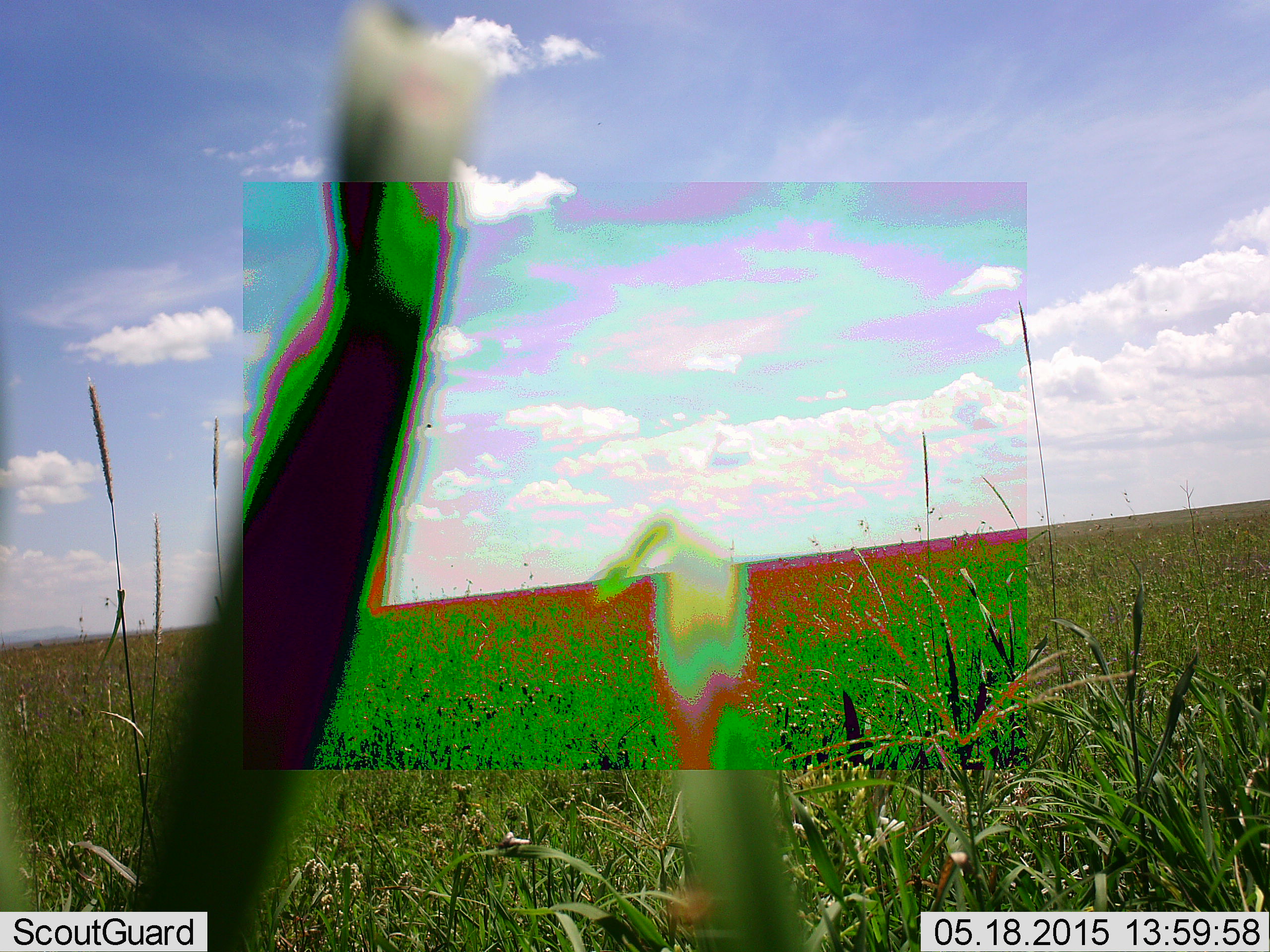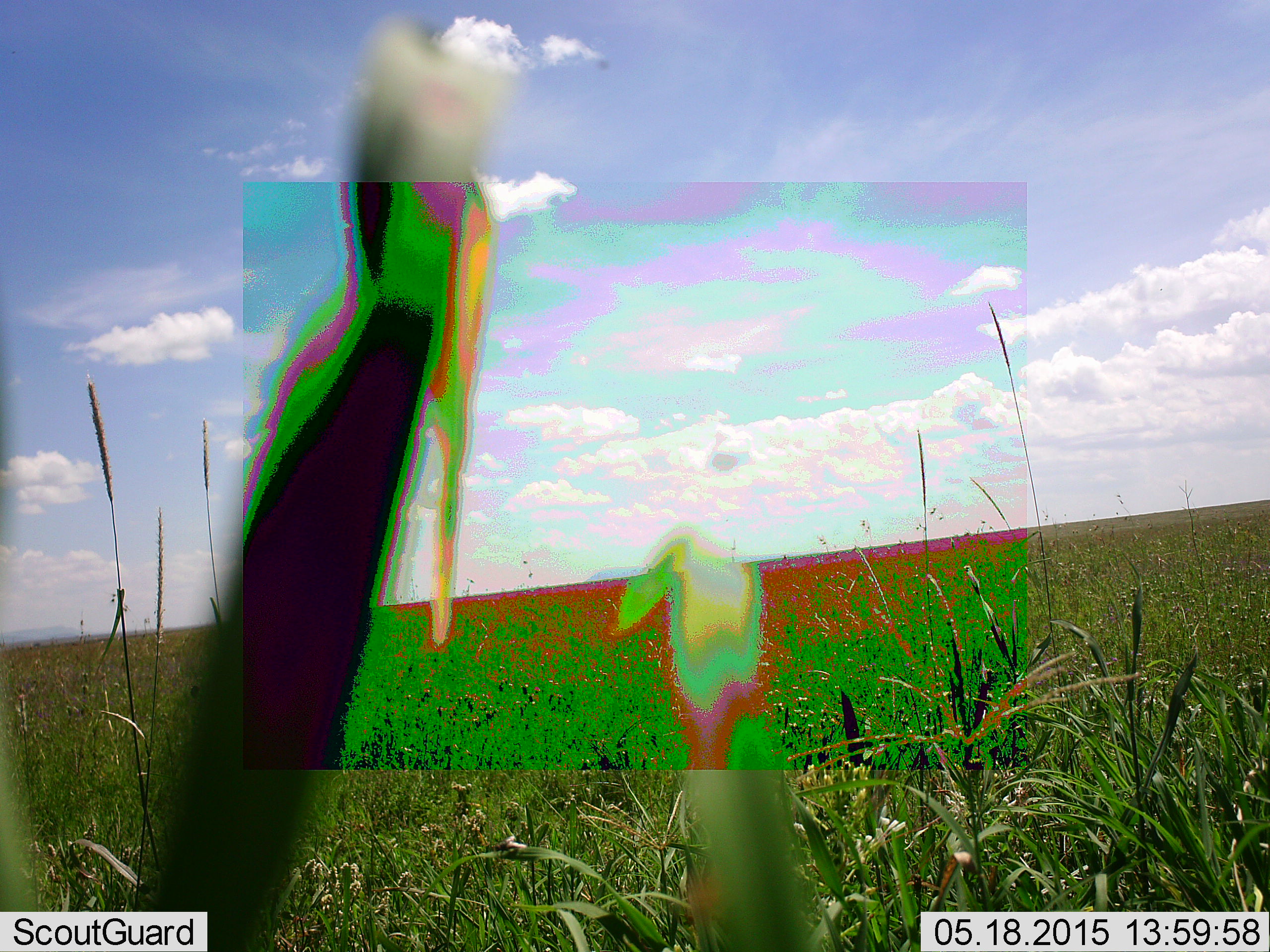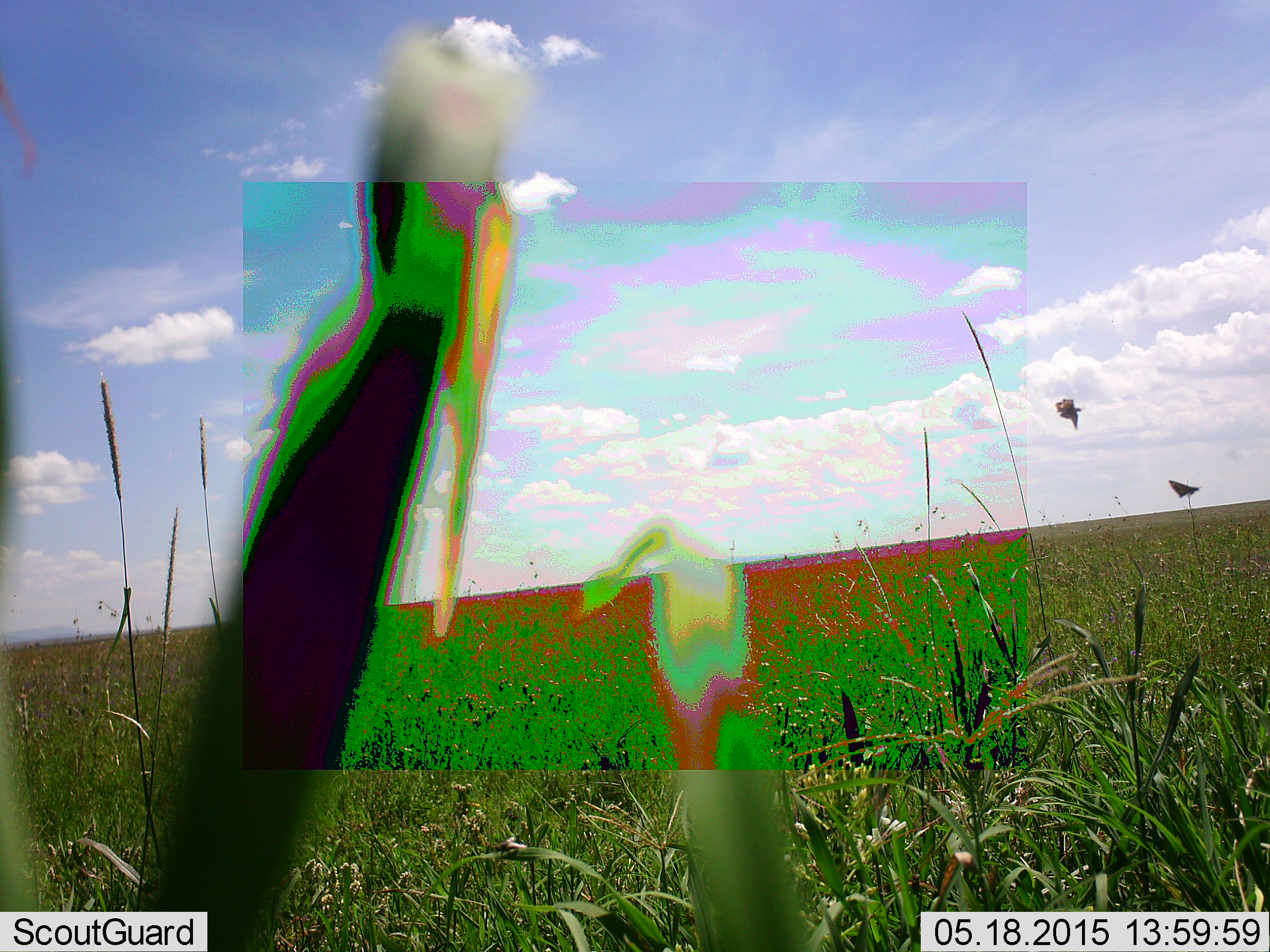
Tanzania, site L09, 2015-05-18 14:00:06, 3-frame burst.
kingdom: Animalia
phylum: Arthropoda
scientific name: Arthropoda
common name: arthropods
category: insectspider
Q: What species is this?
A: Insectspider (arthropods) (Arthropoda).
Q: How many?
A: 2.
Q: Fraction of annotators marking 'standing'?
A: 14%.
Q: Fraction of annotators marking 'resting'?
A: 0%.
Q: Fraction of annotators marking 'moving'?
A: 100%.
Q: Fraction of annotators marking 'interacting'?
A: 14%.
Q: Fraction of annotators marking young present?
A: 0%.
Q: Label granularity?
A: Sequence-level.